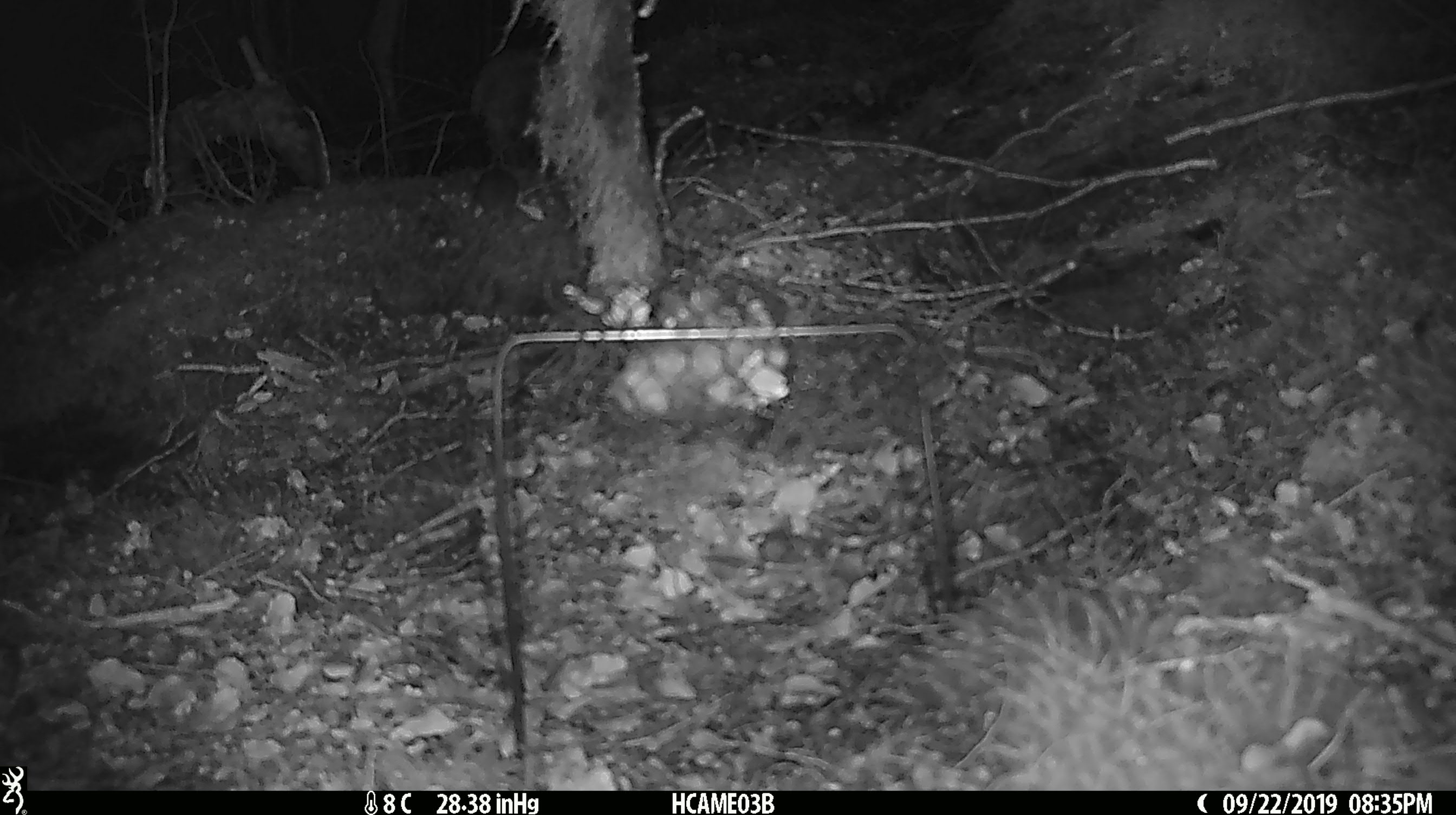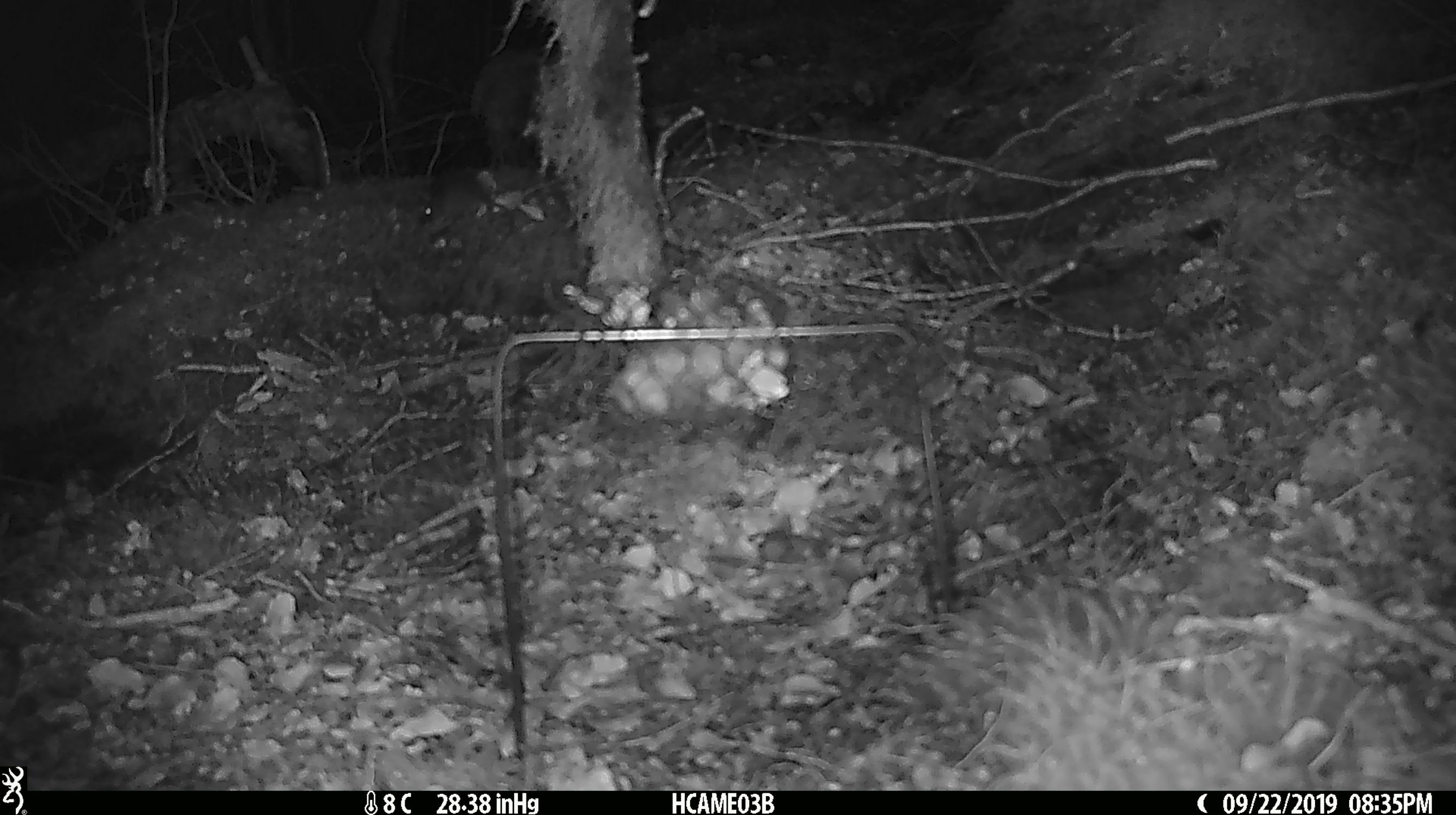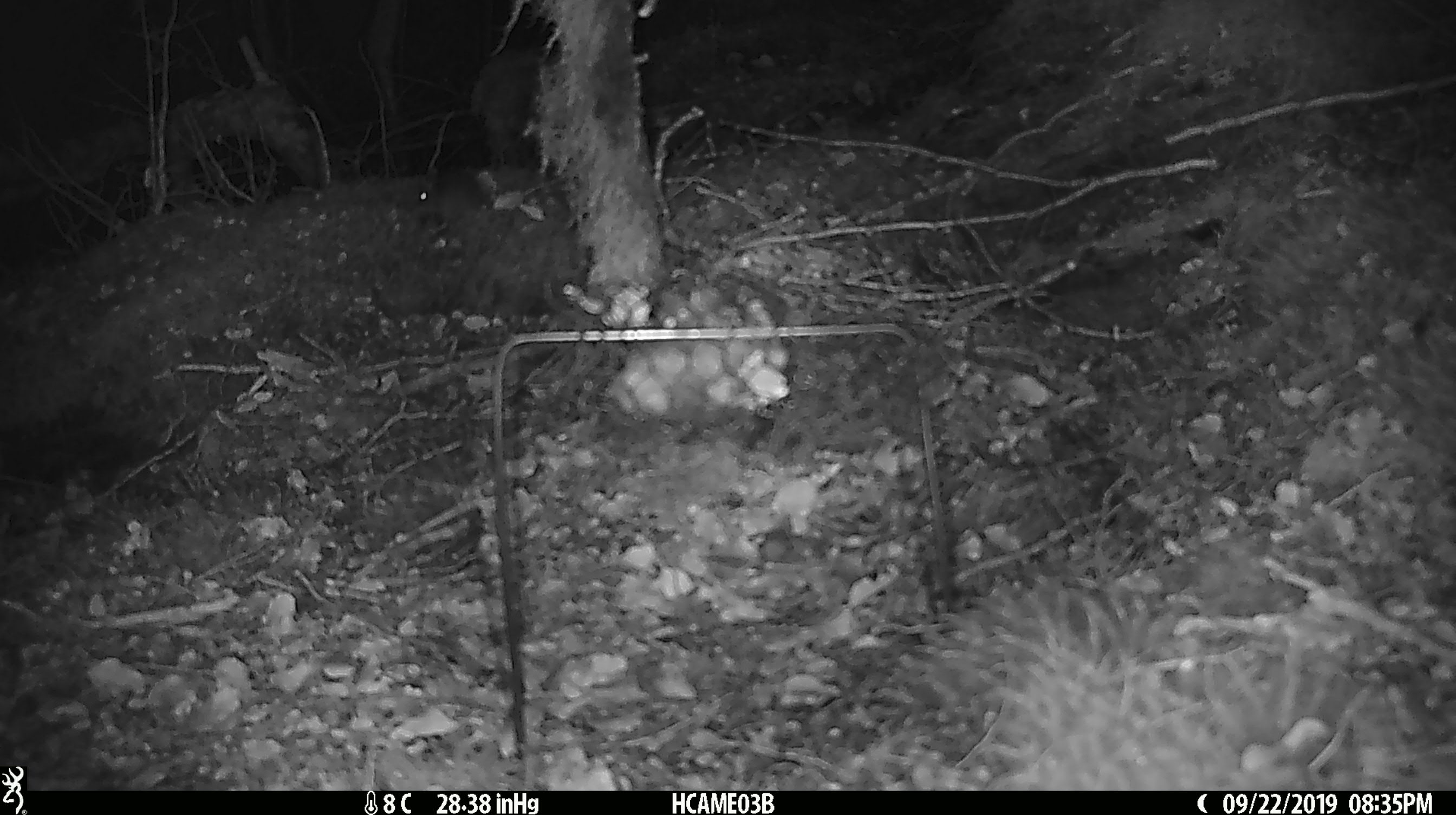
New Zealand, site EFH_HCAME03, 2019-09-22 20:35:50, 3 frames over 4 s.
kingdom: Animalia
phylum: Chordata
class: Mammalia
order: Rodentia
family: Muridae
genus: Mus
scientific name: Mus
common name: mouse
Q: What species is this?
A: Mouse (Mus).